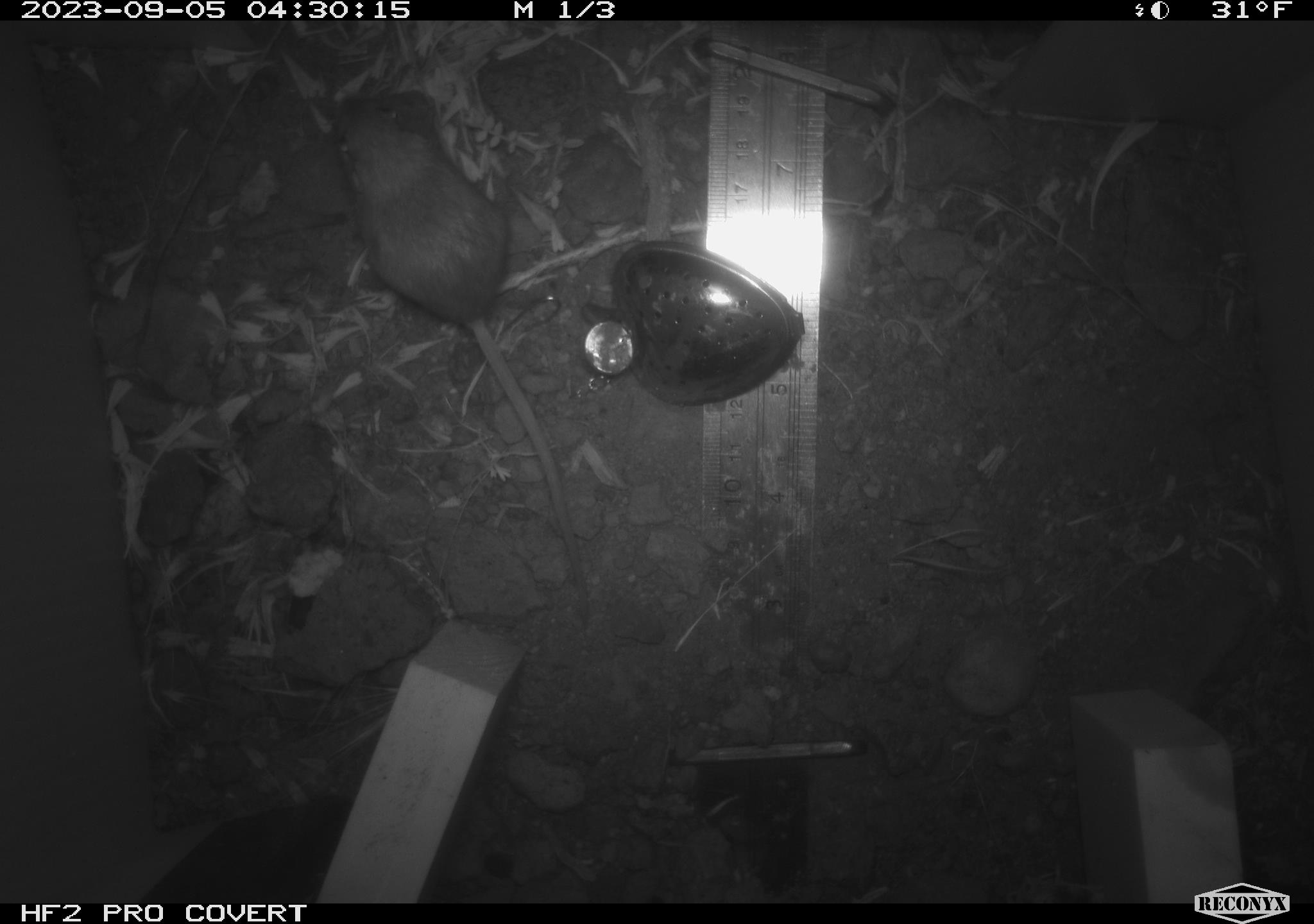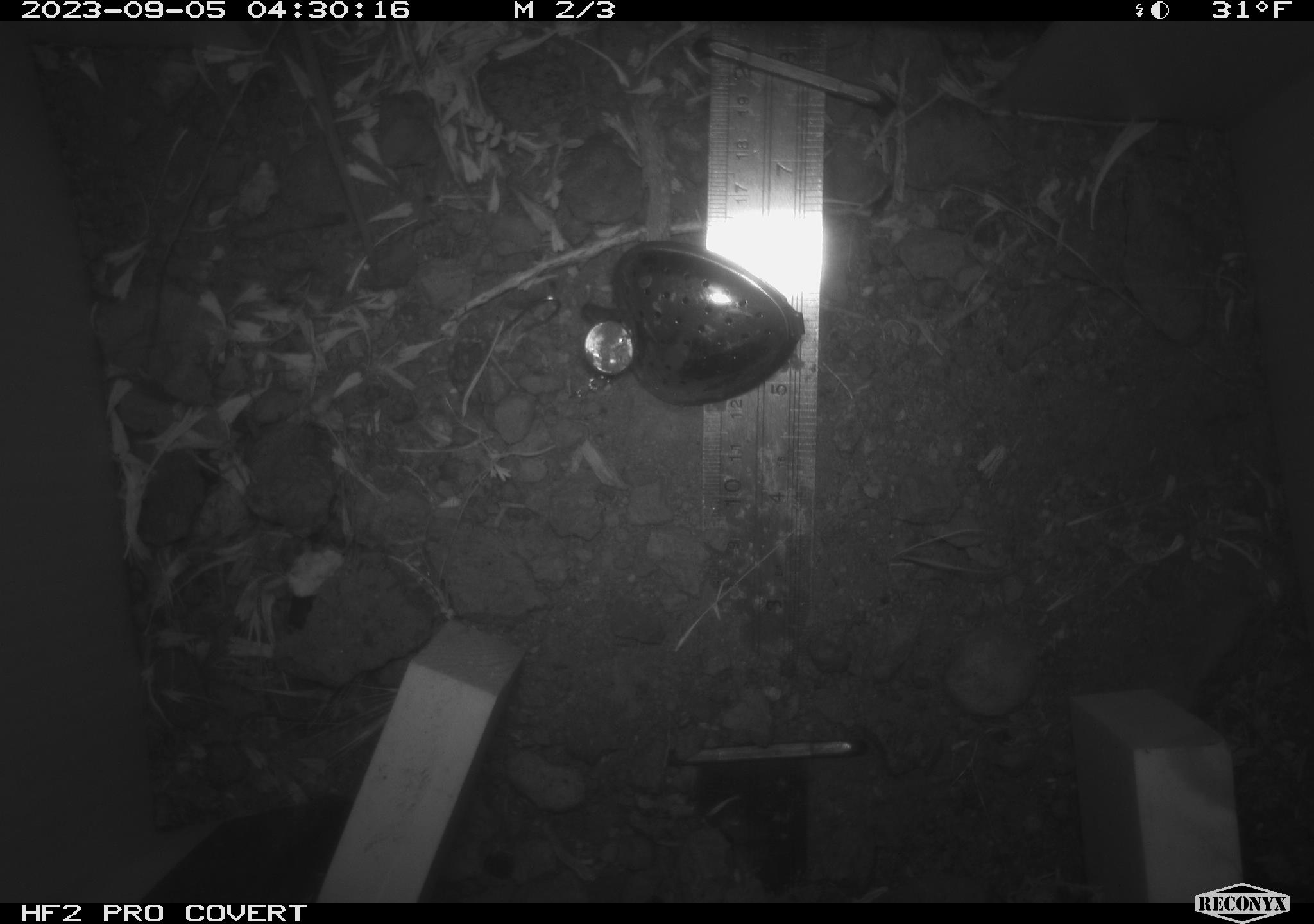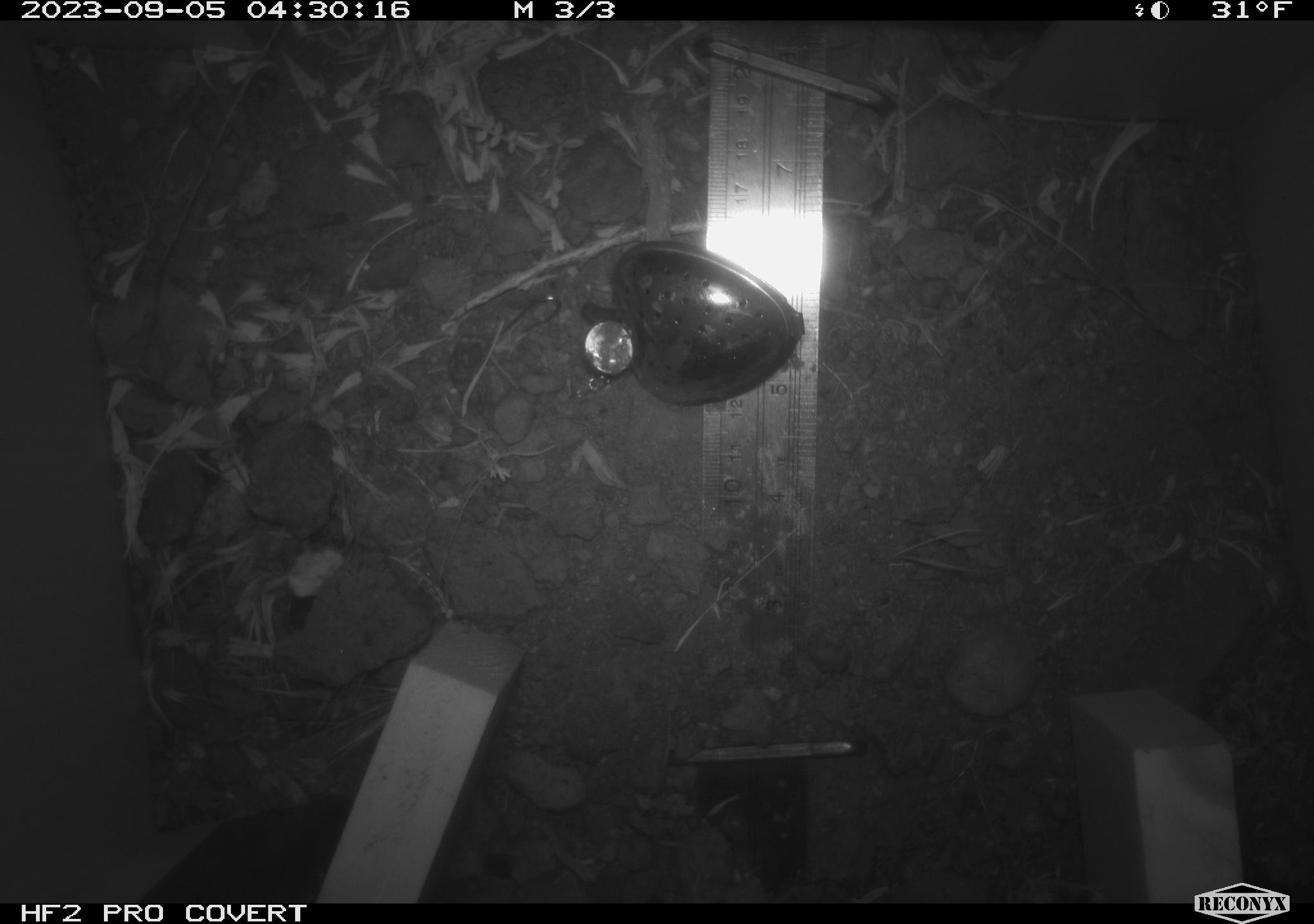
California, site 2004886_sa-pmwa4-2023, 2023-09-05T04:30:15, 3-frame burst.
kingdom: Animalia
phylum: Chordata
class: Mammalia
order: Rodentia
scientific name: Rodentia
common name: mouse species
Mouse species (Rodentia).